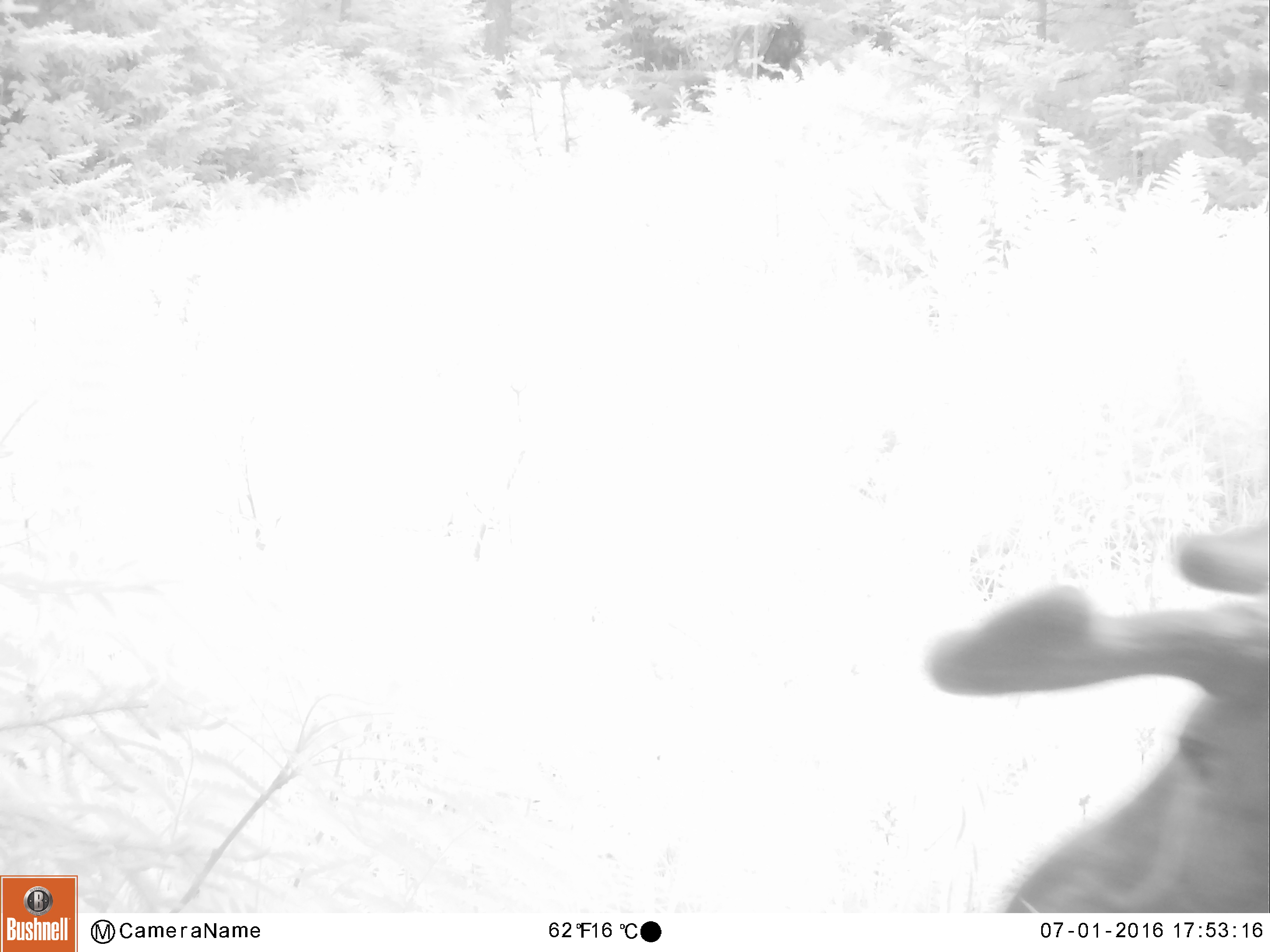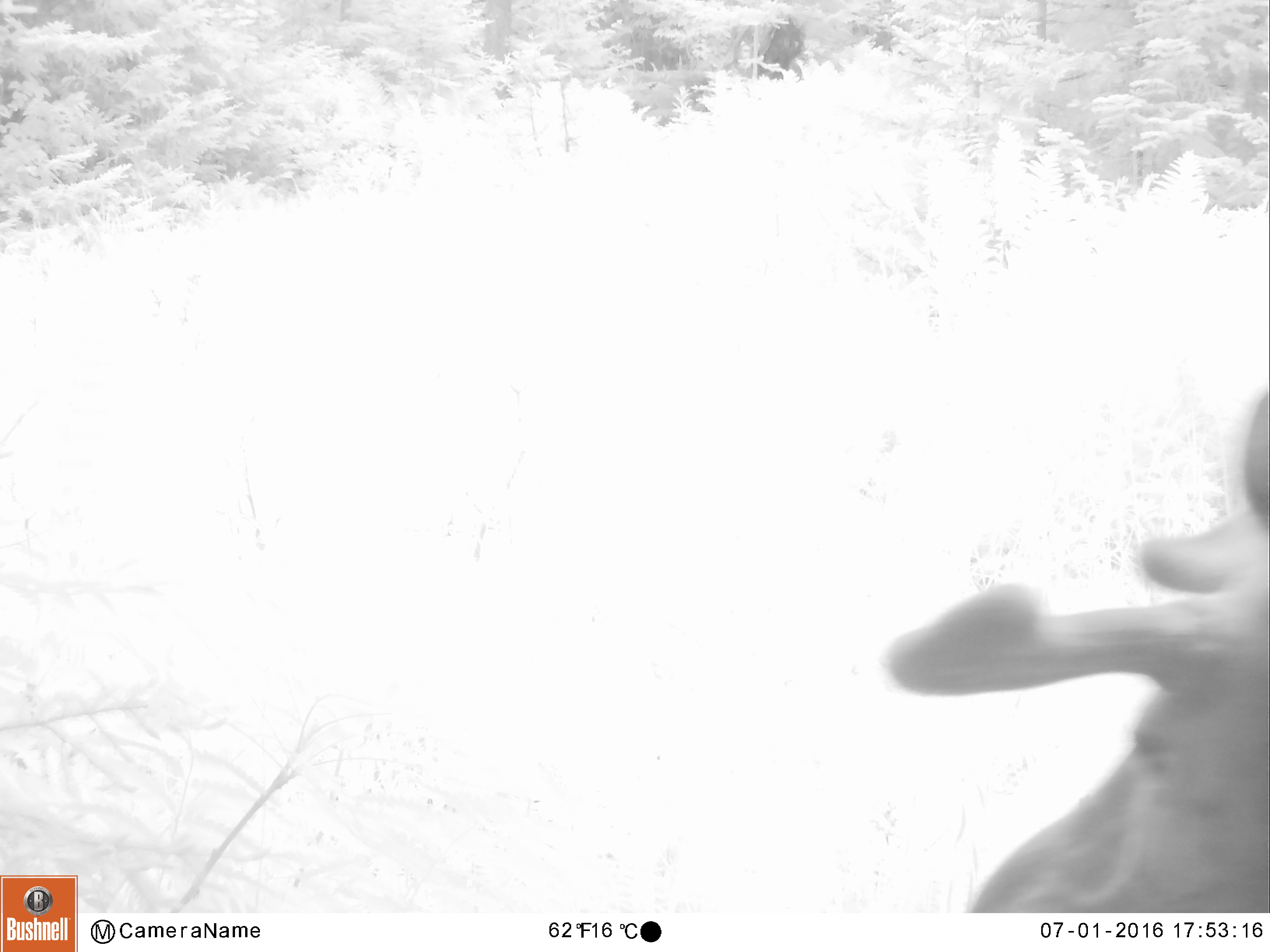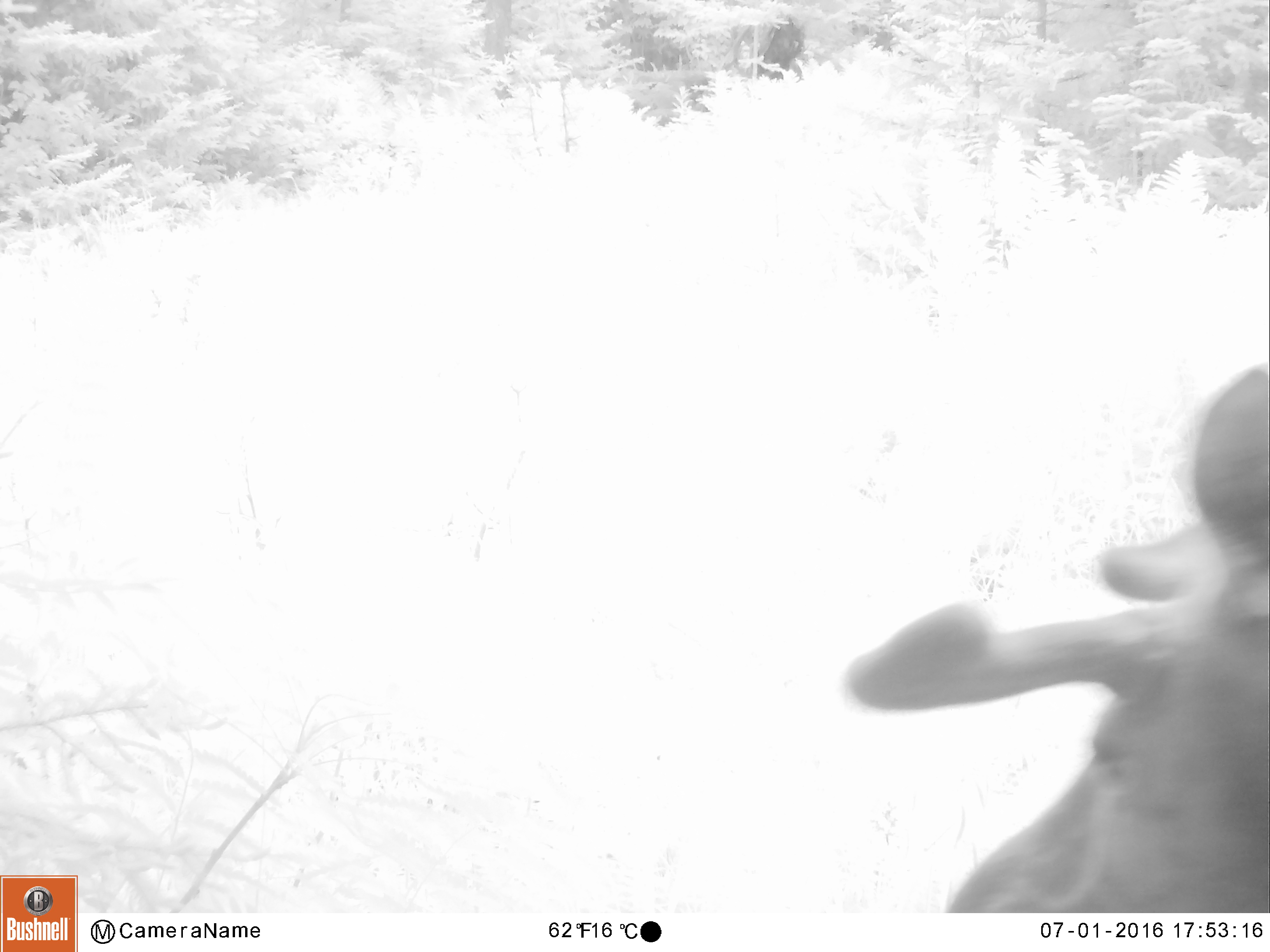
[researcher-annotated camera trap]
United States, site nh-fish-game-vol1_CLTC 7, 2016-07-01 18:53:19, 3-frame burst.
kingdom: Animalia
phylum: Chordata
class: Mammalia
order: Artiodactyla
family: Cervidae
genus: Alces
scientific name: Alces alces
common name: moose